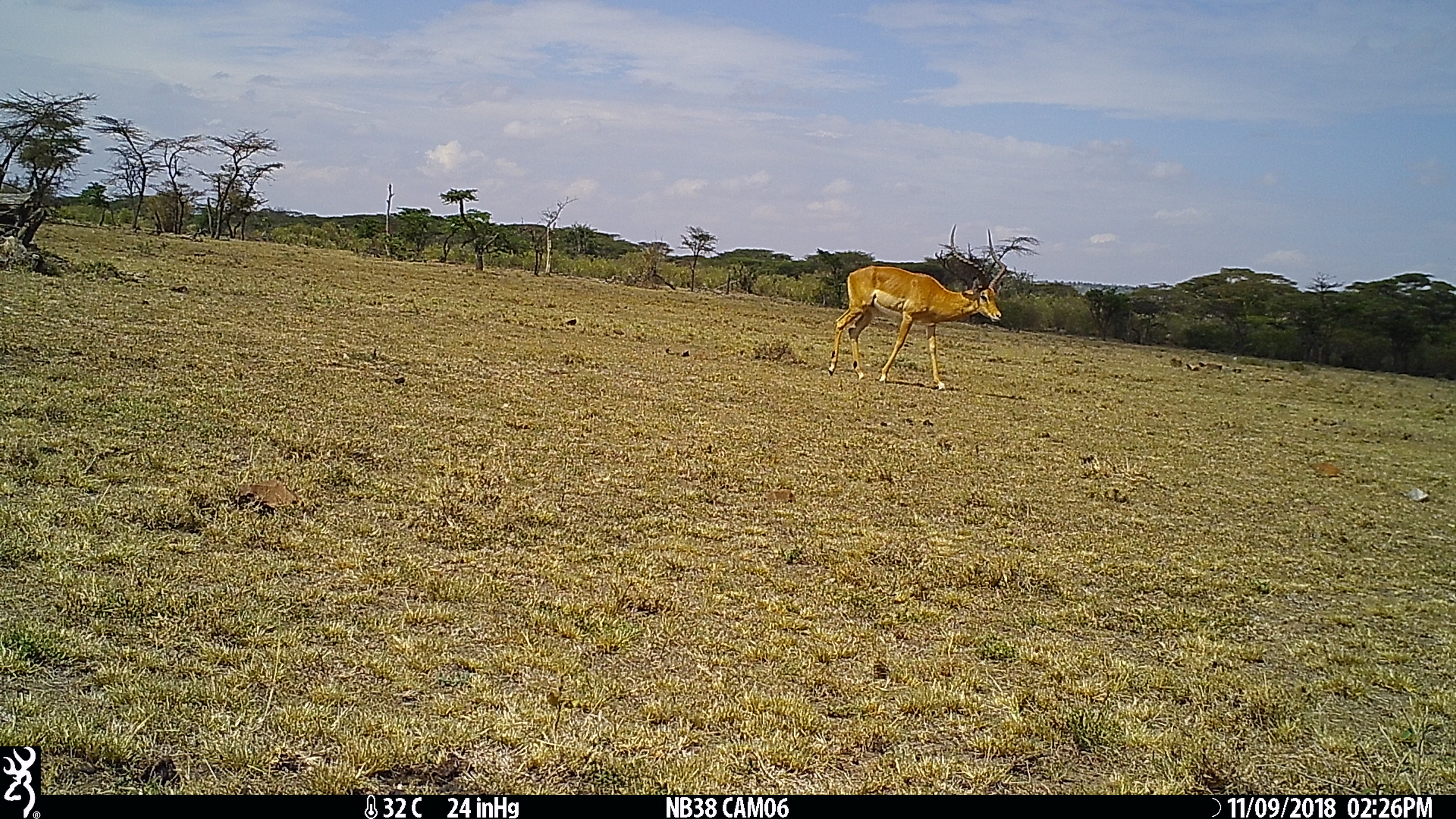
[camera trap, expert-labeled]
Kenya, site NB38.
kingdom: Animalia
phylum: Chordata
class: Mammalia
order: Artiodactyla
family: Bovidae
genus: Aepyceros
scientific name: Aepyceros melampus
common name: impala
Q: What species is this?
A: Impala (Aepyceros melampus).